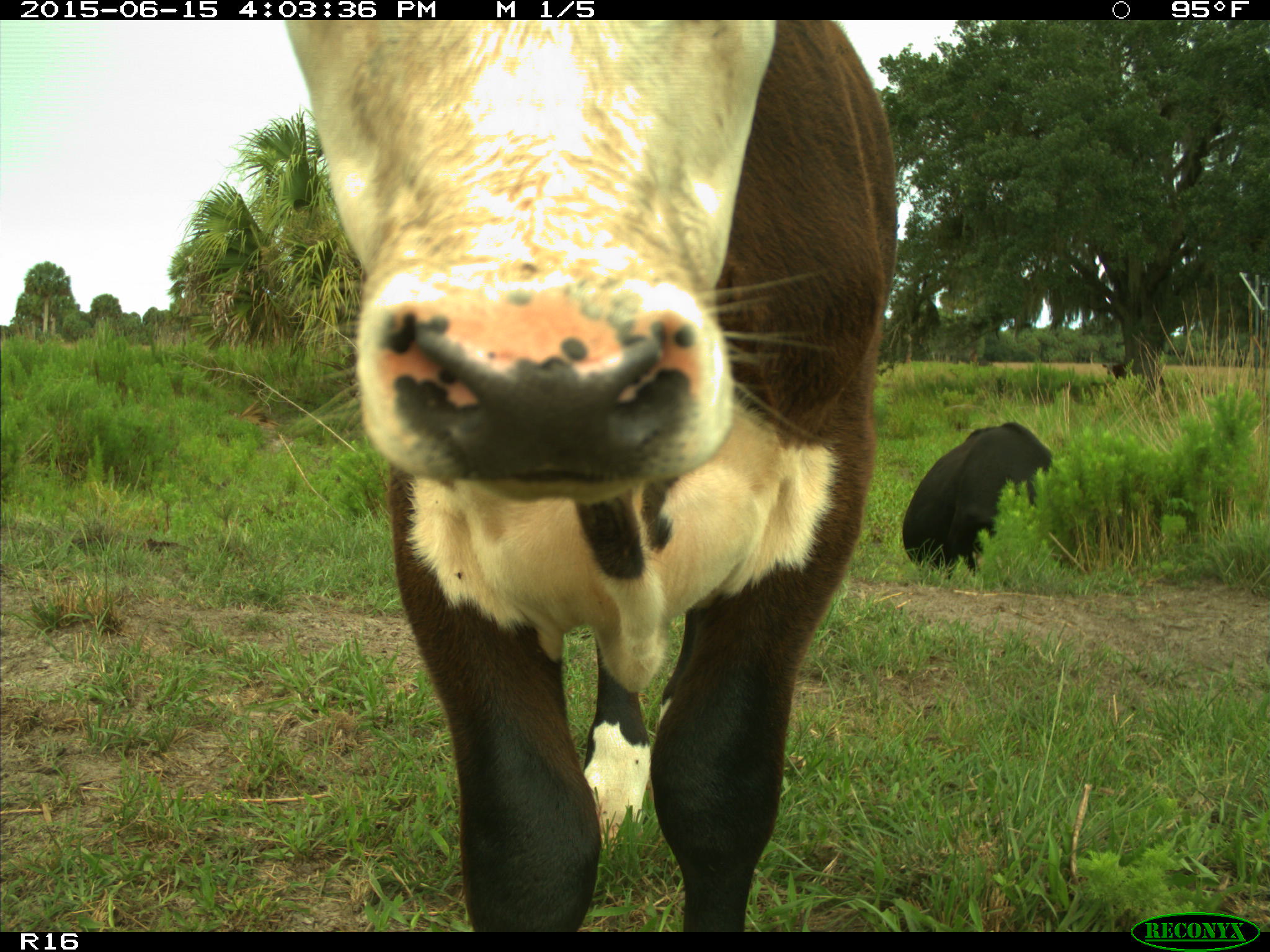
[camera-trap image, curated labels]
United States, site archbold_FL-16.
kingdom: Animalia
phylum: Chordata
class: Mammalia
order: Artiodactyla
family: Bovidae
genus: Bos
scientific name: Bos taurus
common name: domestic cow